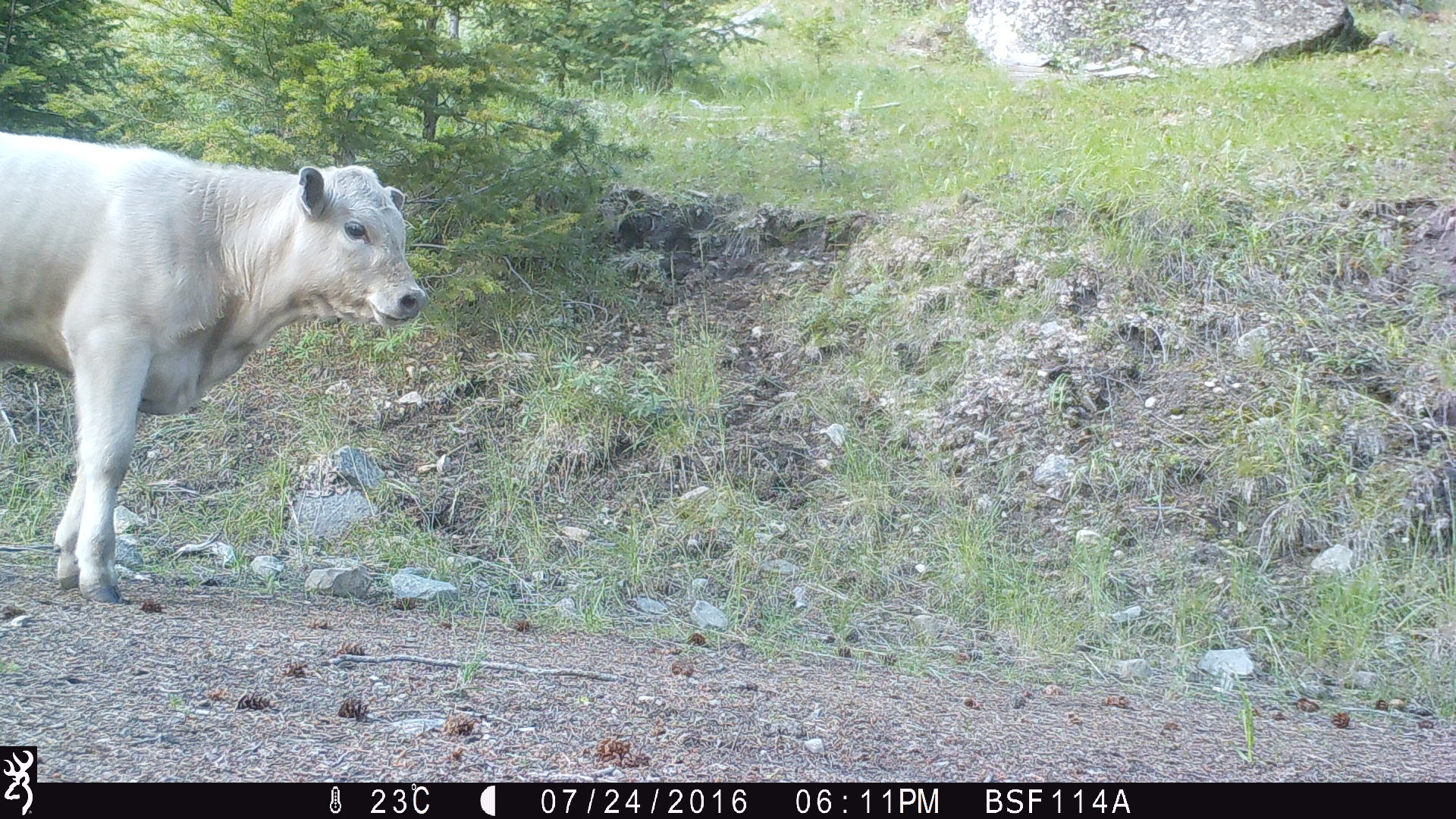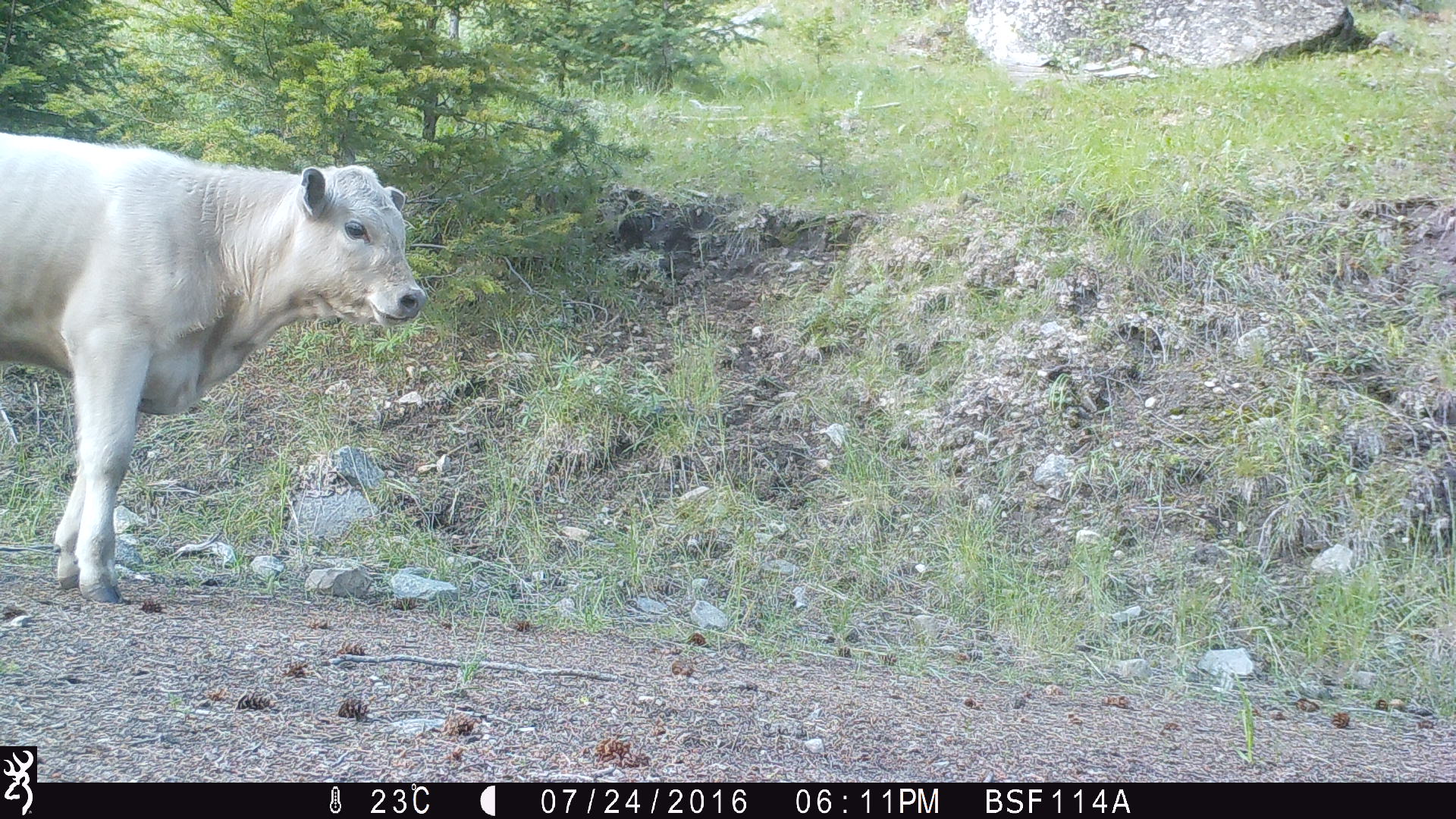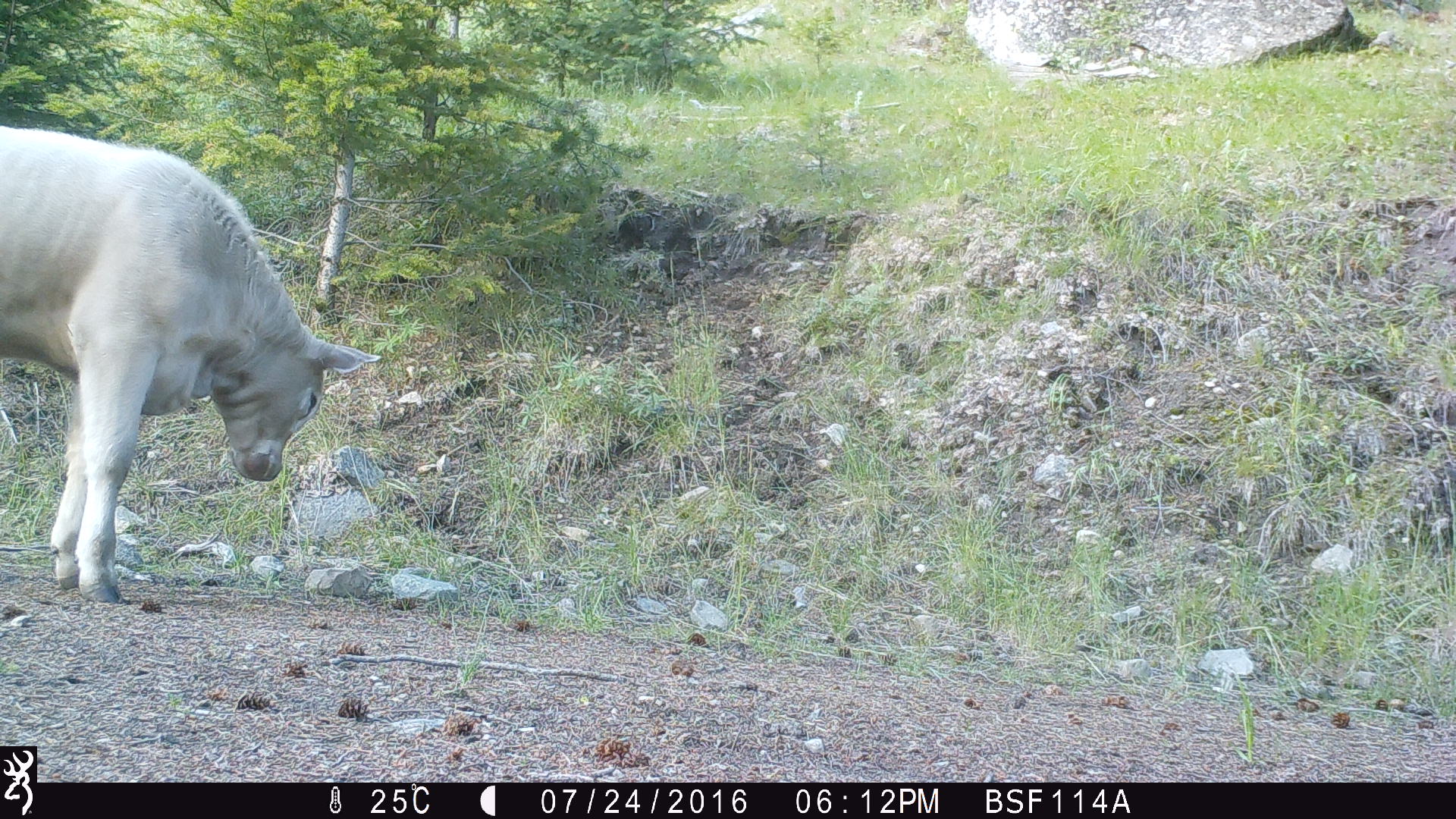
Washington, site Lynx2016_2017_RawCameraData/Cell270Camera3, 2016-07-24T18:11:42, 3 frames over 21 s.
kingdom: Animalia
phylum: Chordata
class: Mammalia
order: Artiodactyla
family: Bovidae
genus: Bos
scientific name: Bos taurus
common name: domestic cattle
Domestic cattle (Bos taurus). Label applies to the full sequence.